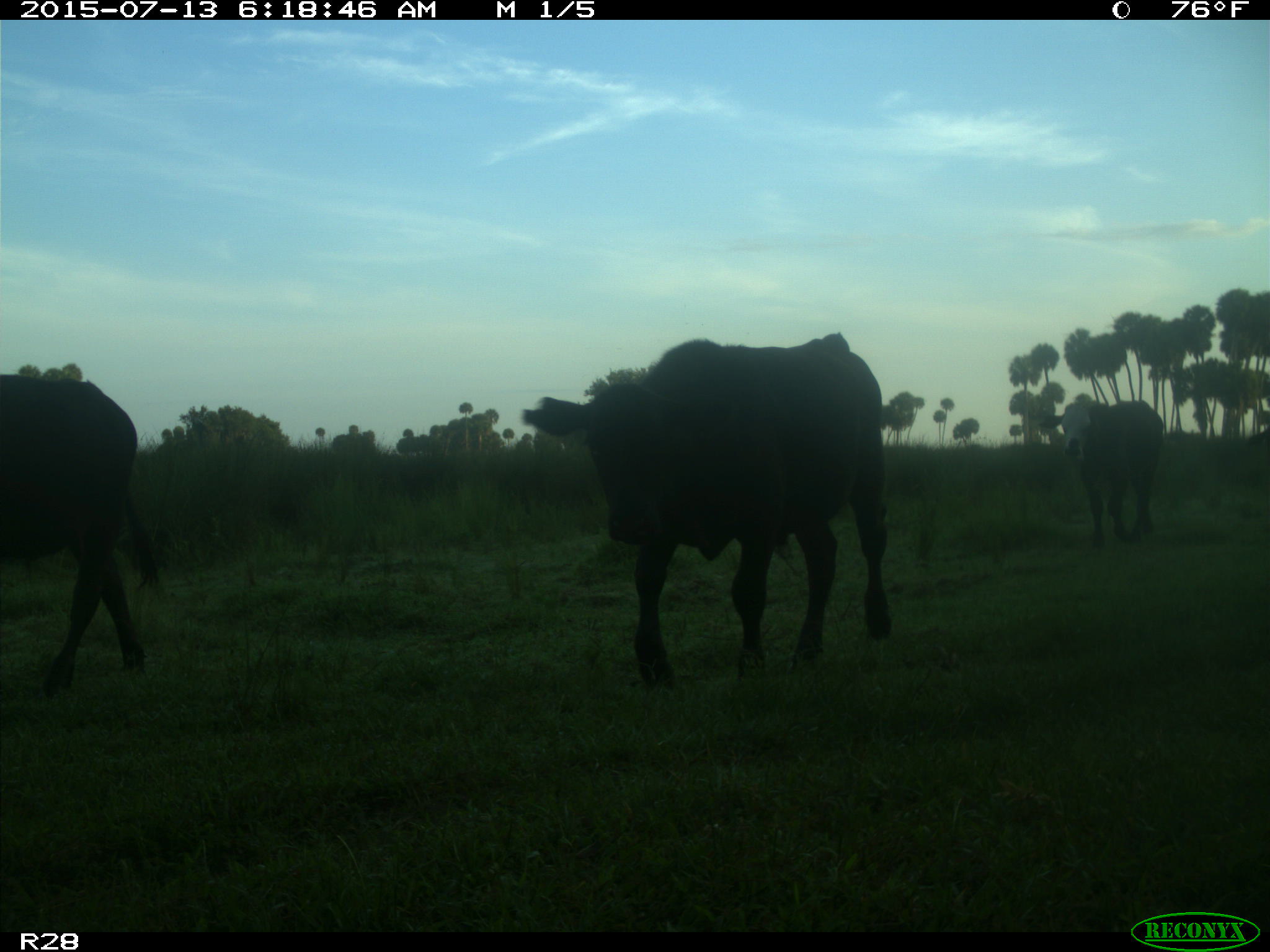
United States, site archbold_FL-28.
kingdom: Animalia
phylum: Chordata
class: Mammalia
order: Artiodactyla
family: Bovidae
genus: Bos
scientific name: Bos taurus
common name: domestic cow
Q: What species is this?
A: Bos taurus (domestic cow).